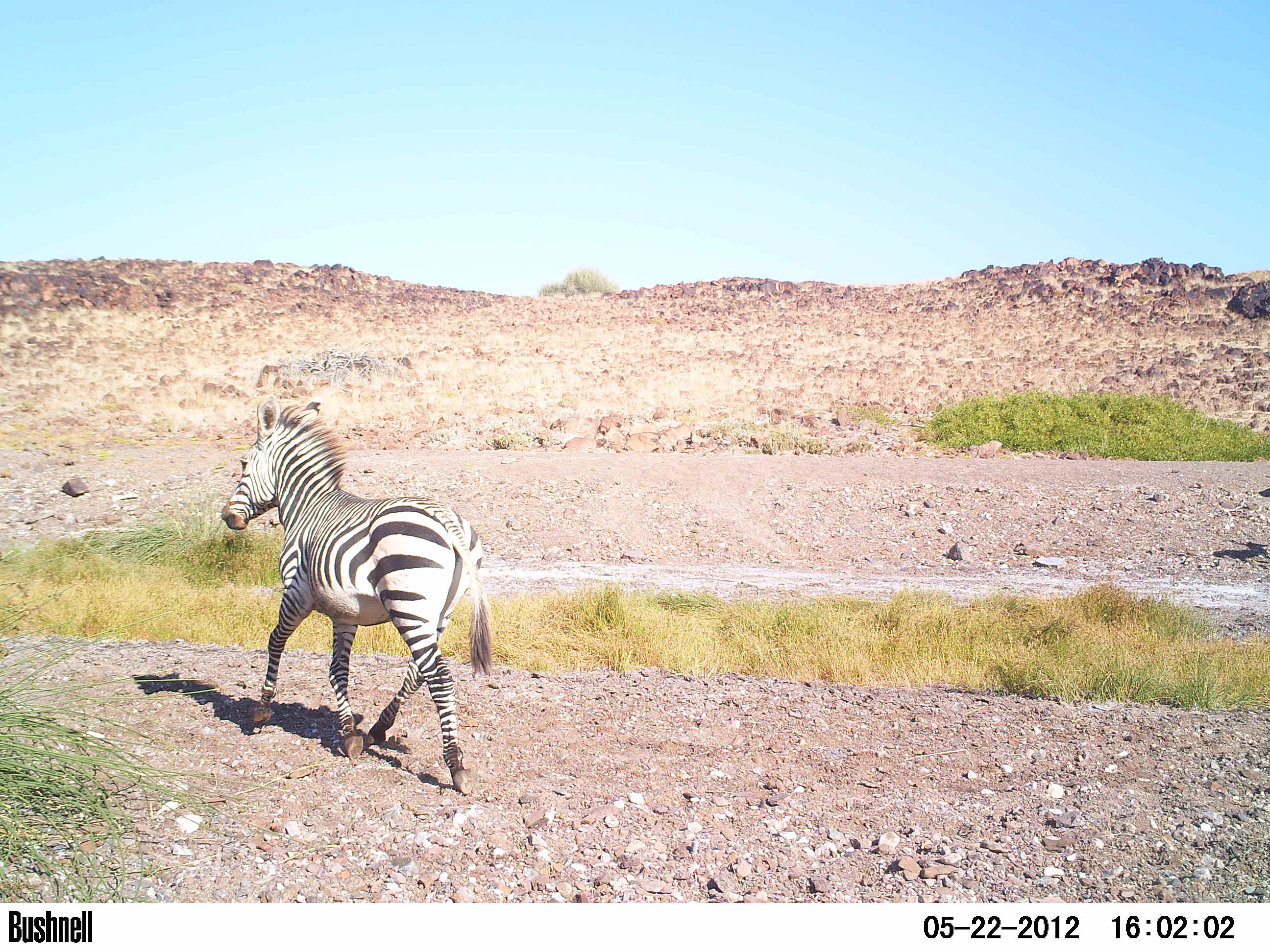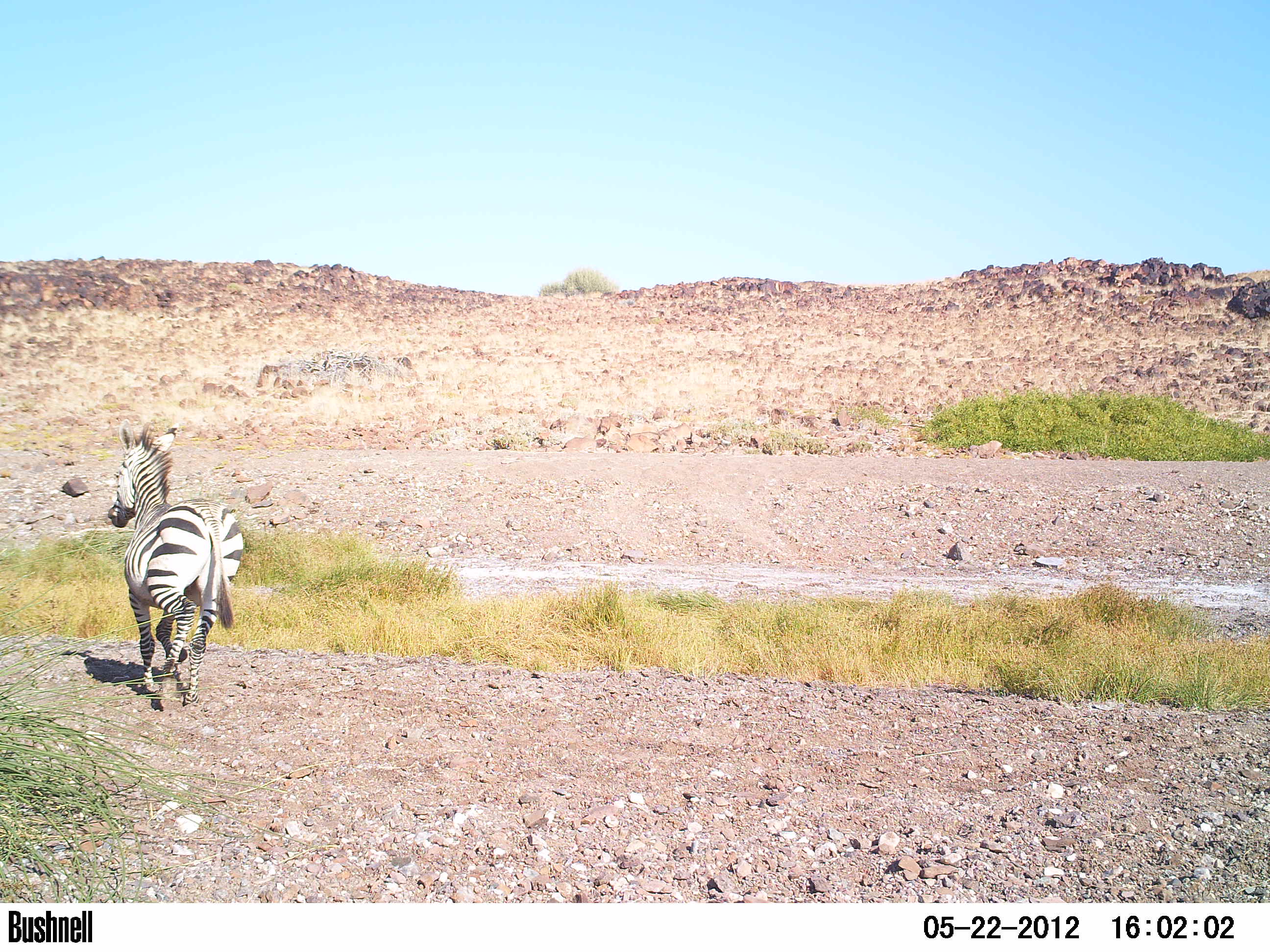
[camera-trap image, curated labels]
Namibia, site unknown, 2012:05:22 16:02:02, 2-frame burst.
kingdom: Animalia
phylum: Chordata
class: Mammalia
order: Perissodactyla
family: Equidae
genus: Equus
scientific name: Equus zebra hartmannae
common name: hartmann's mountain zebra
Equus zebra hartmannae (hartmann's mountain zebra).